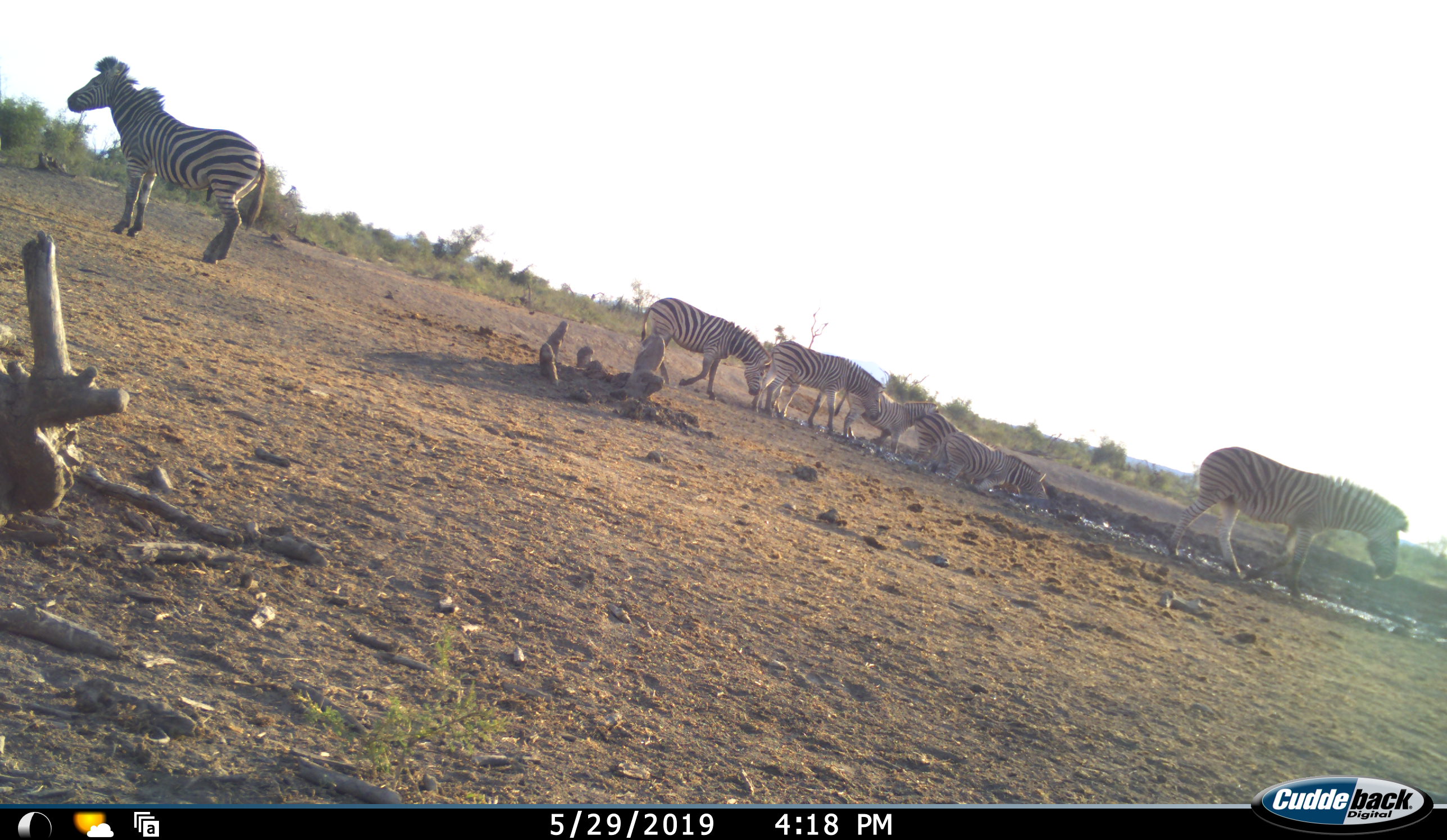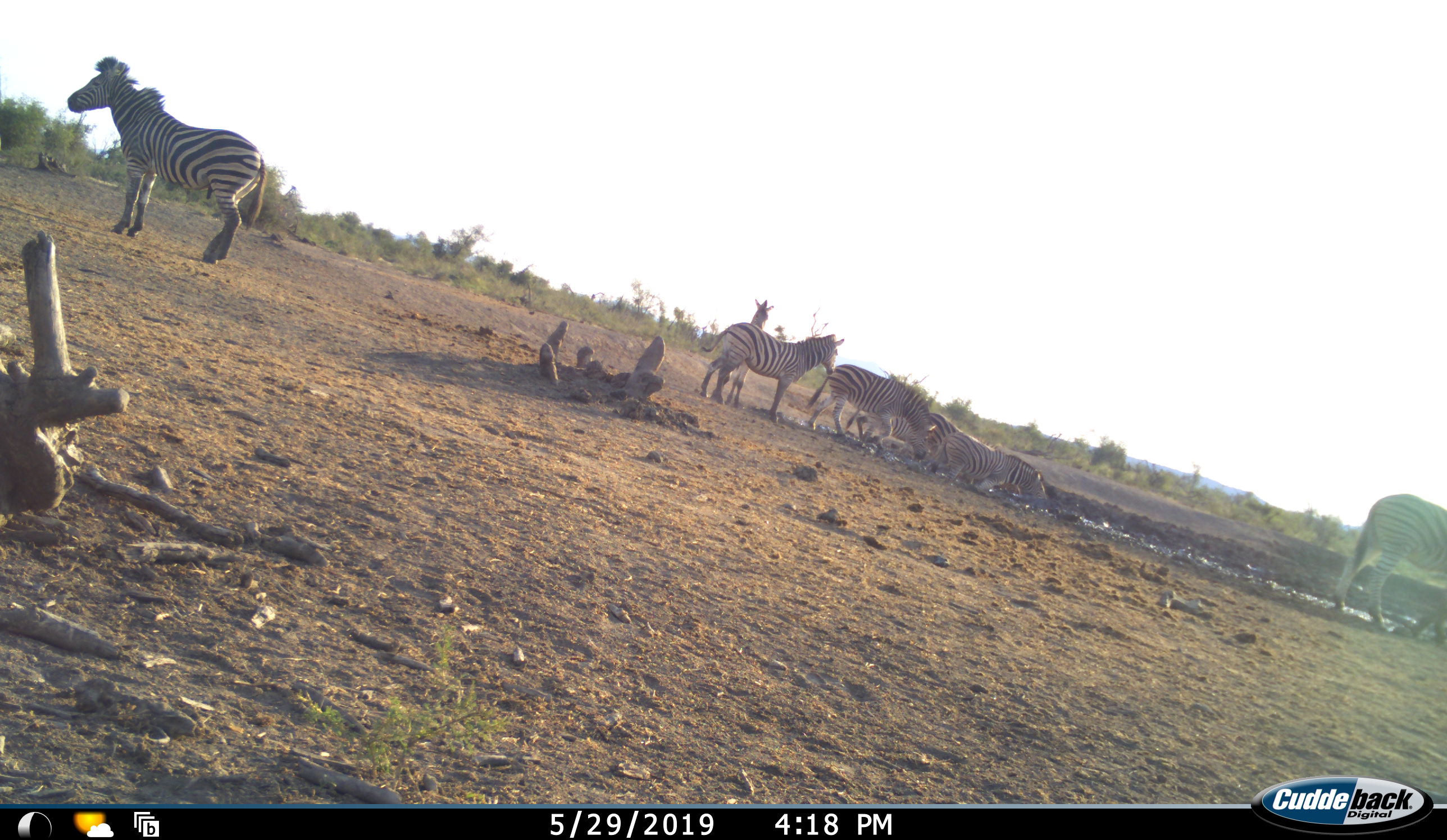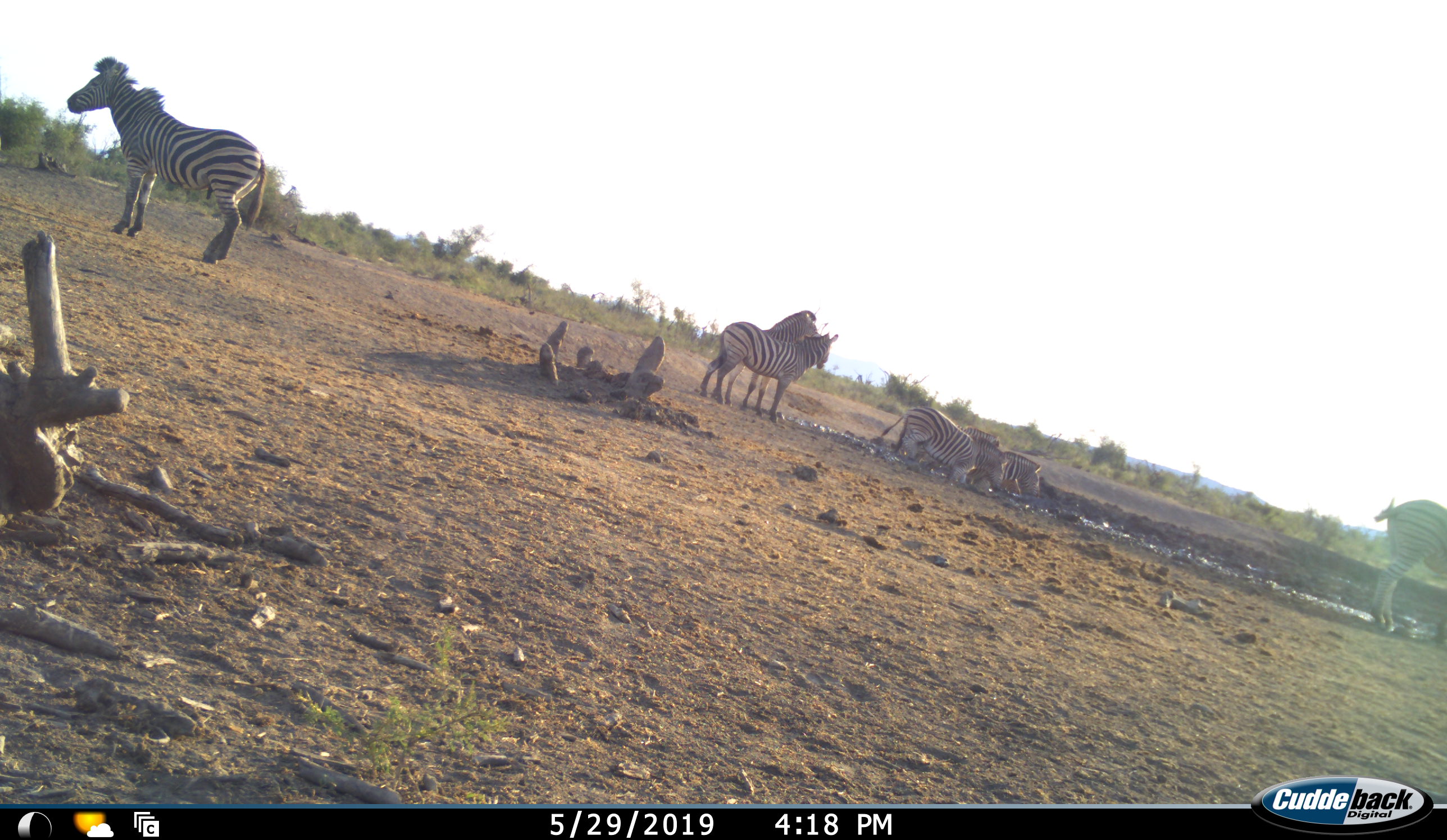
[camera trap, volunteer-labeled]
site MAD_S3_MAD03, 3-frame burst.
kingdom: Animalia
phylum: Chordata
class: Mammalia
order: Perissodactyla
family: Equidae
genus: Equus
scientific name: Equus quagga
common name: plains zebra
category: zebraplains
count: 7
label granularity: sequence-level